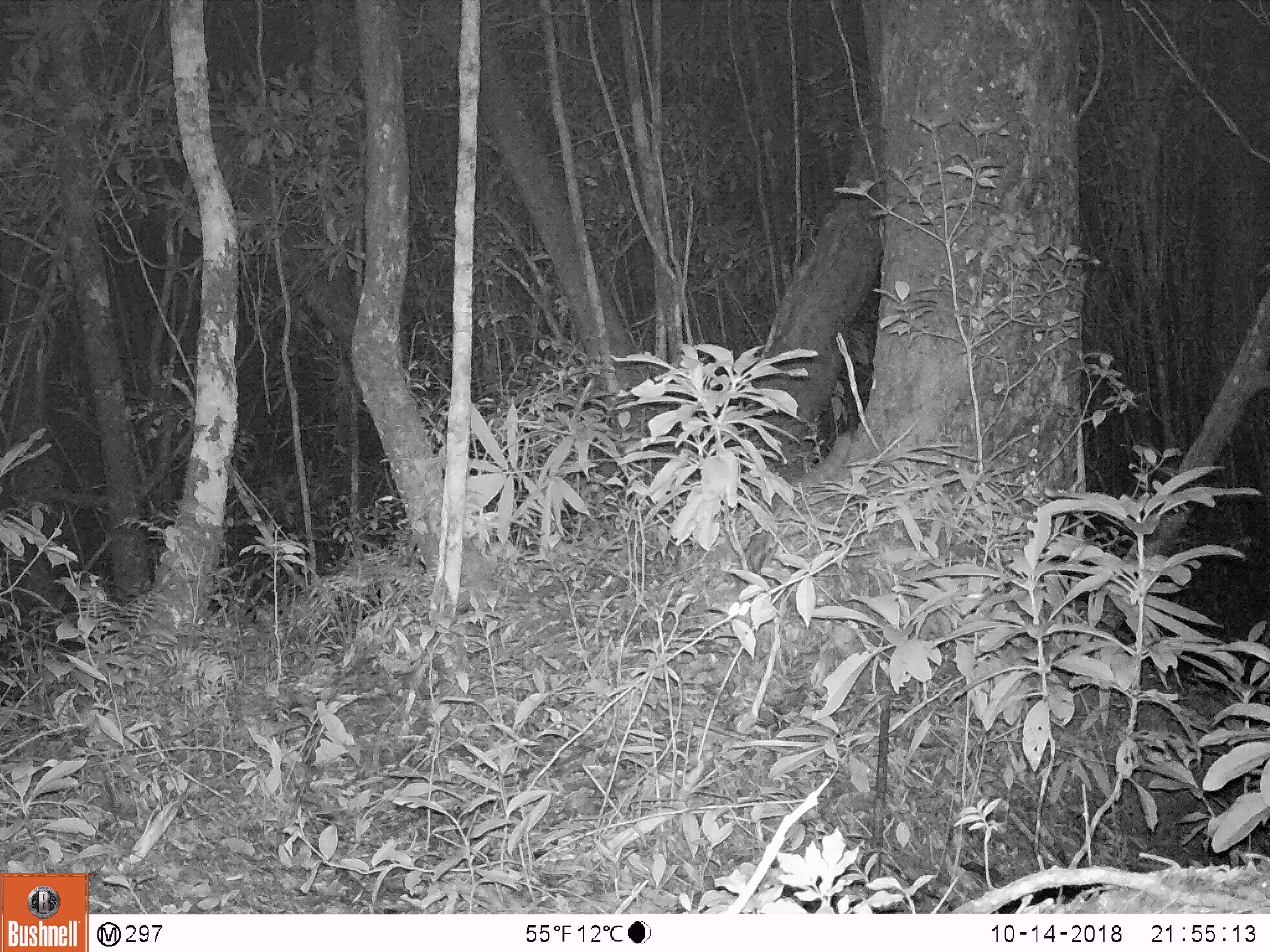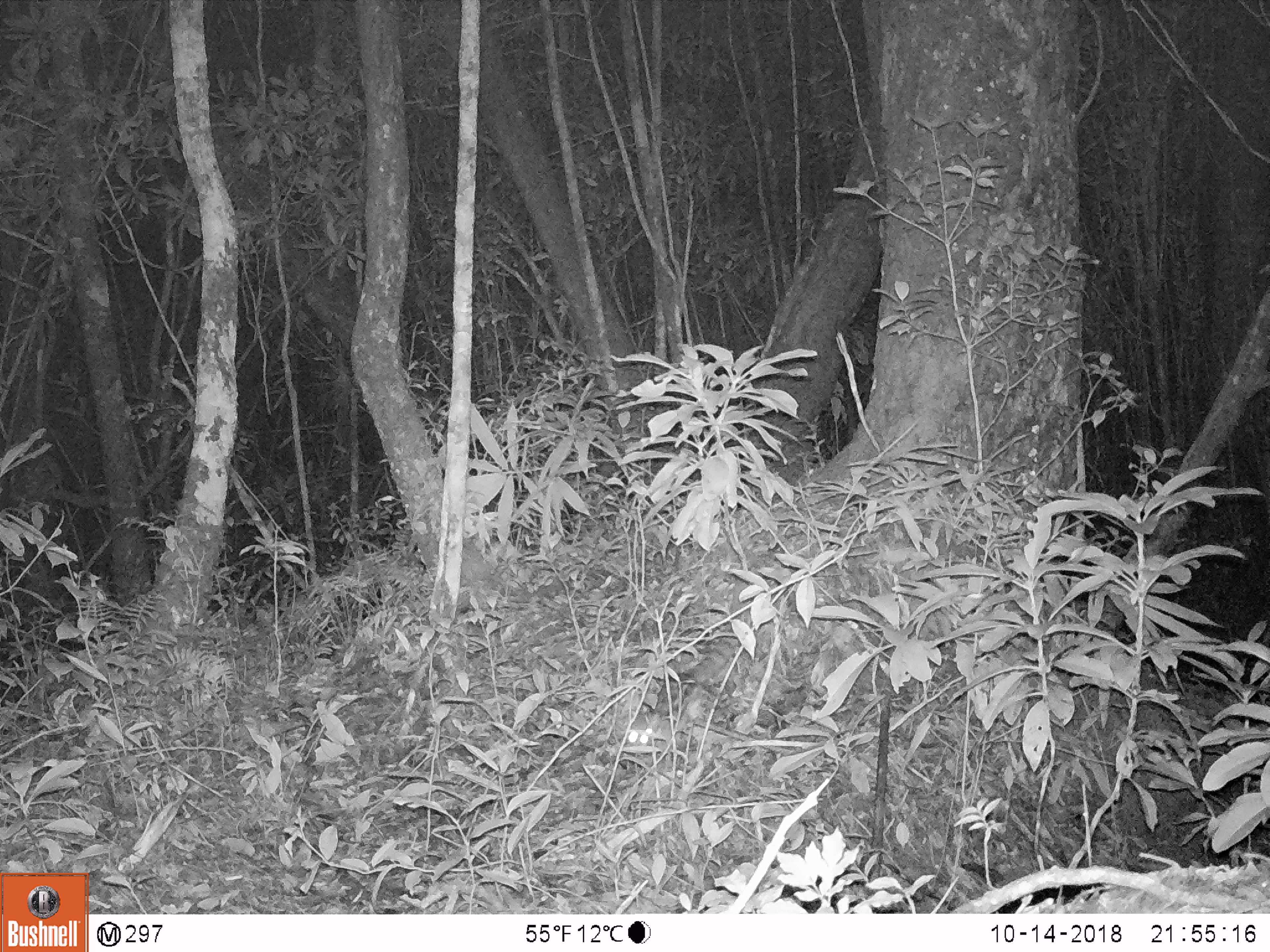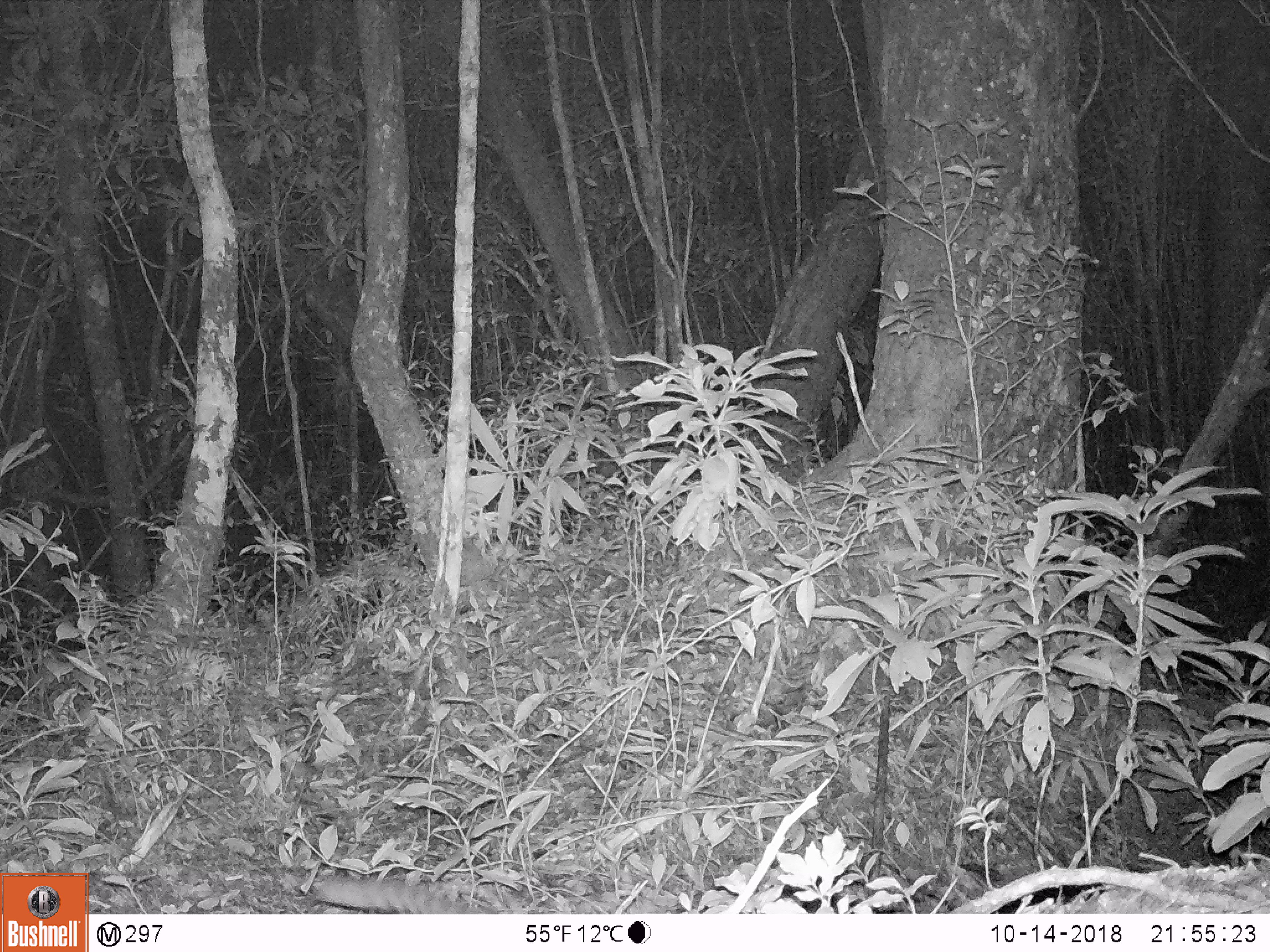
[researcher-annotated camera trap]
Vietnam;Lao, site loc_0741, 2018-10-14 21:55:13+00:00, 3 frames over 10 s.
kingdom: Animalia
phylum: Chordata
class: Mammalia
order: Carnivora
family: Prionodontidae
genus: Prionodon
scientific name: Prionodon pardicolor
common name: spotted linsang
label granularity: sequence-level